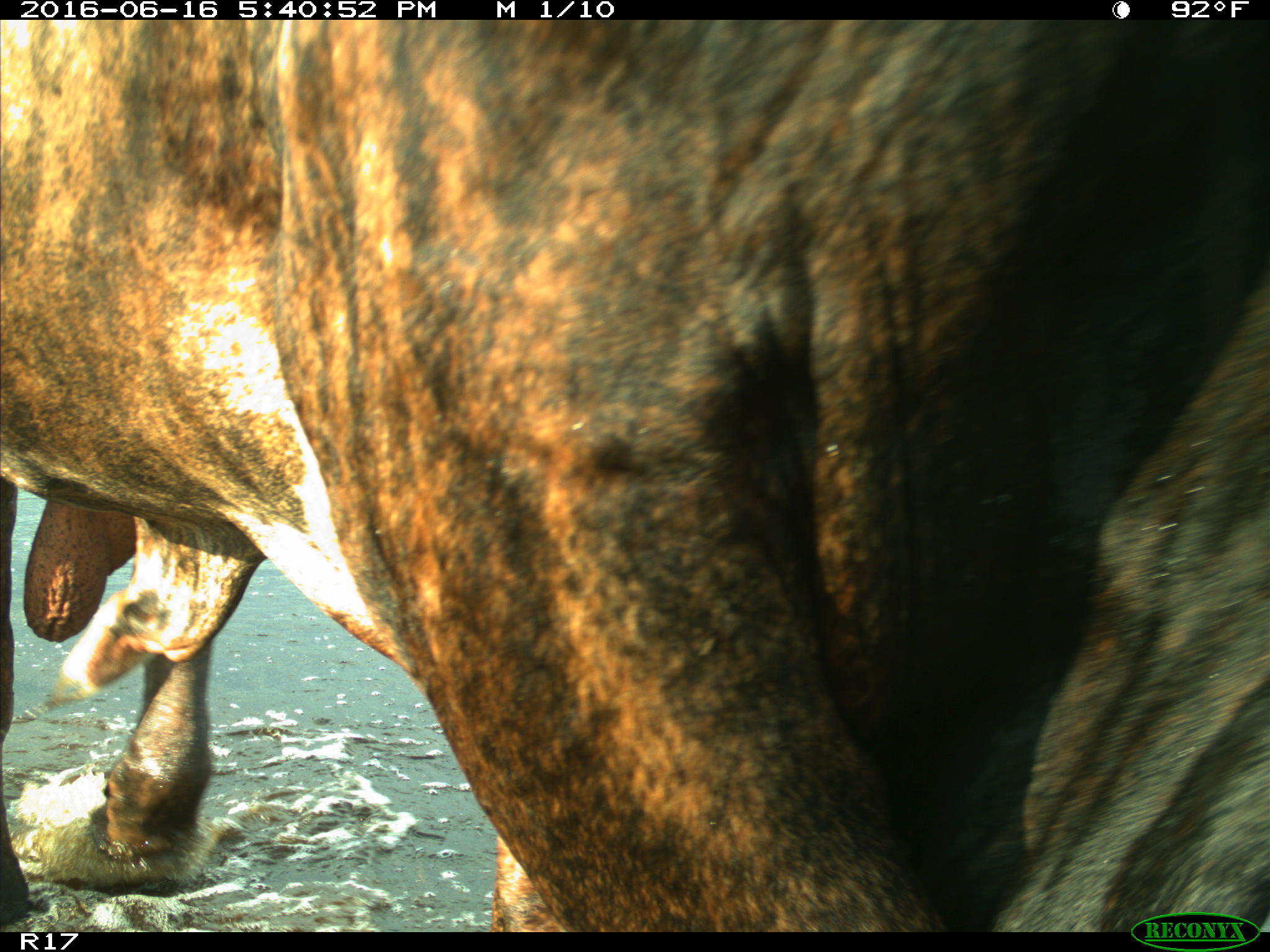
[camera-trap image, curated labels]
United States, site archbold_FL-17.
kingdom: Animalia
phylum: Chordata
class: Mammalia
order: Artiodactyla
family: Bovidae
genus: Bos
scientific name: Bos taurus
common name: domestic cow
Bos taurus (domestic cow).